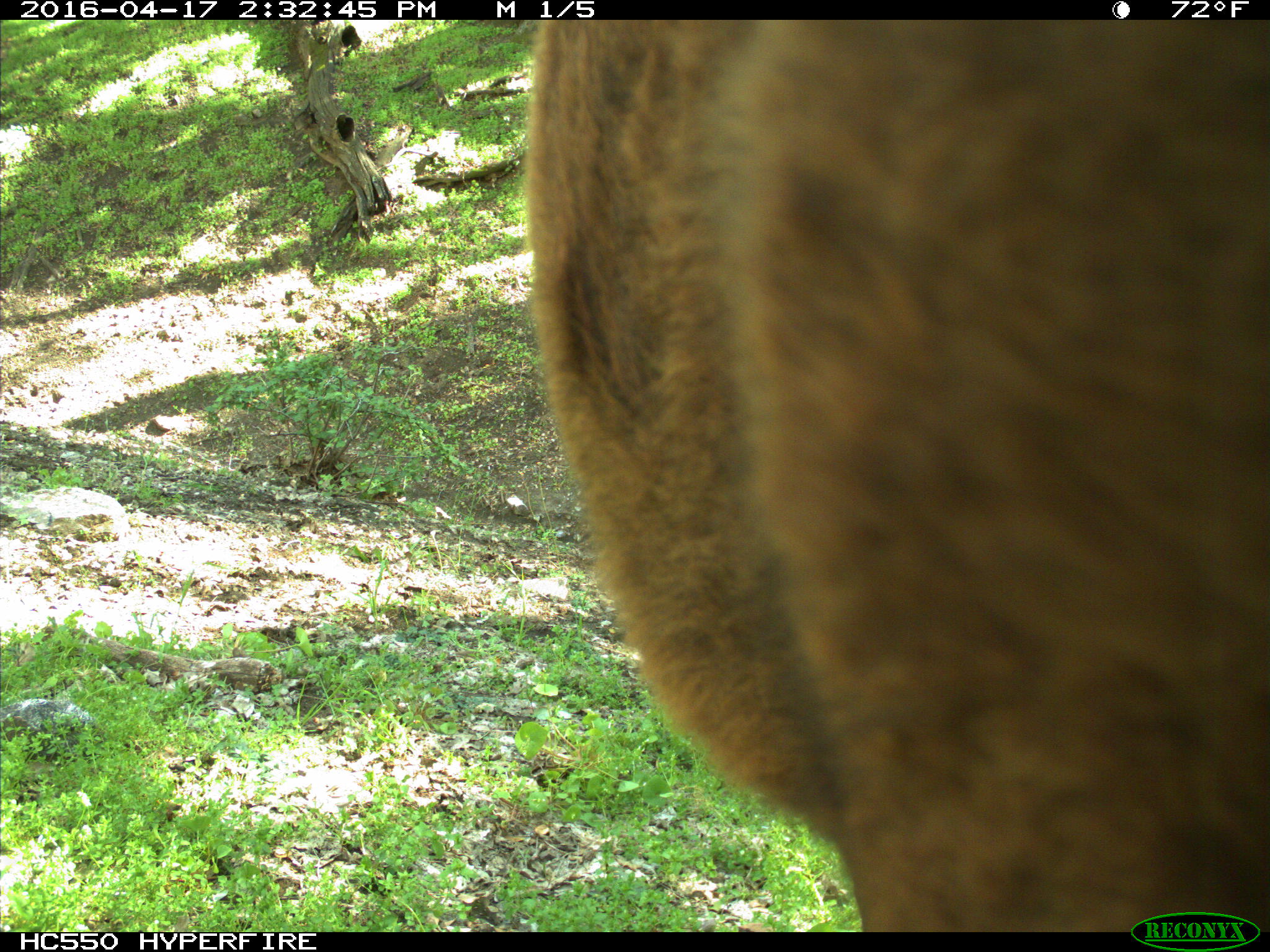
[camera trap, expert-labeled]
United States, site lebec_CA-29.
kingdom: Animalia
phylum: Chordata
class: Mammalia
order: Artiodactyla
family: Bovidae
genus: Bos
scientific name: Bos taurus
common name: domestic cow